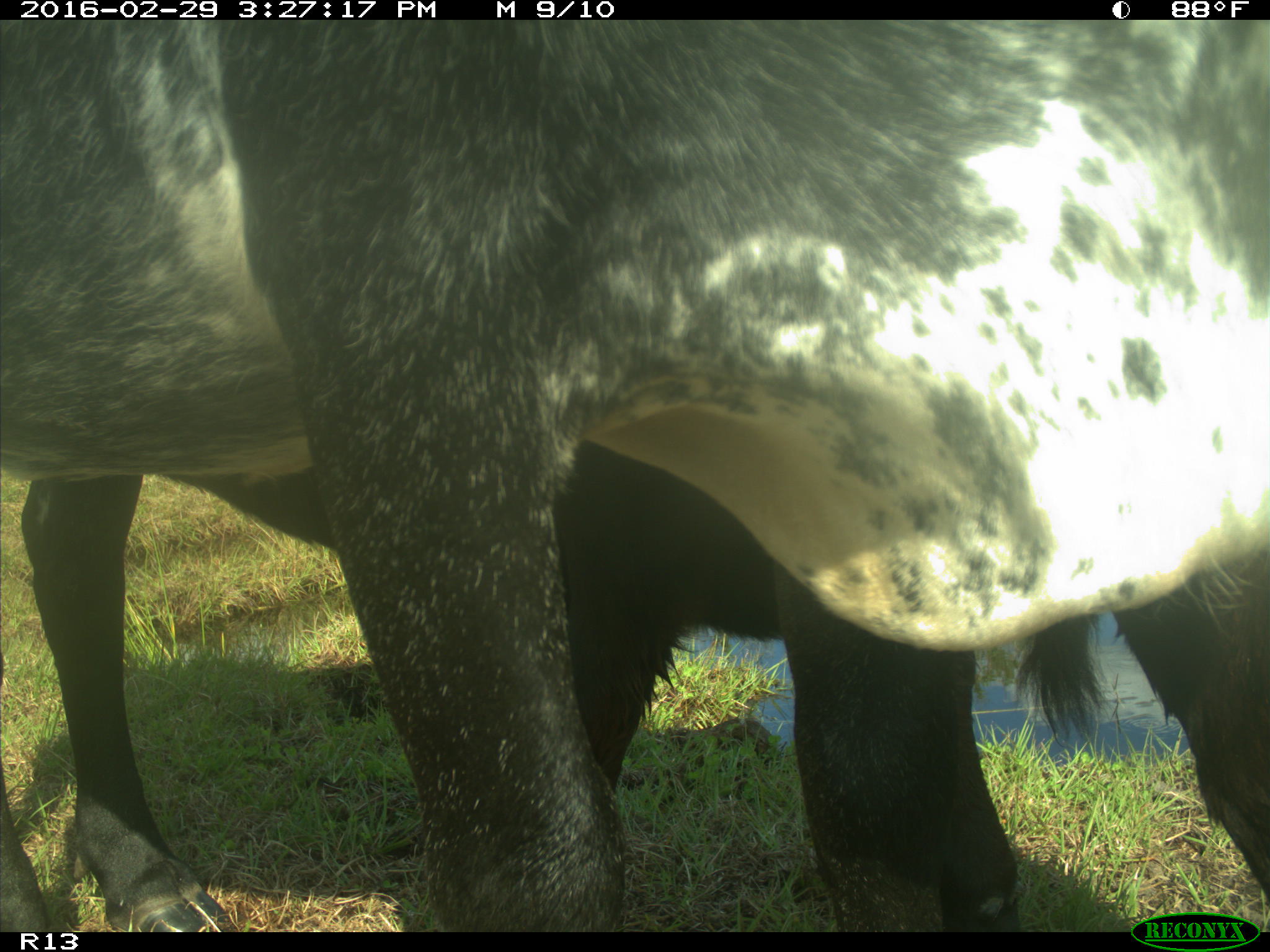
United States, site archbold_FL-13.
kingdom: Animalia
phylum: Chordata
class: Mammalia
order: Artiodactyla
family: Bovidae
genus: Bos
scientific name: Bos taurus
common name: domestic cow